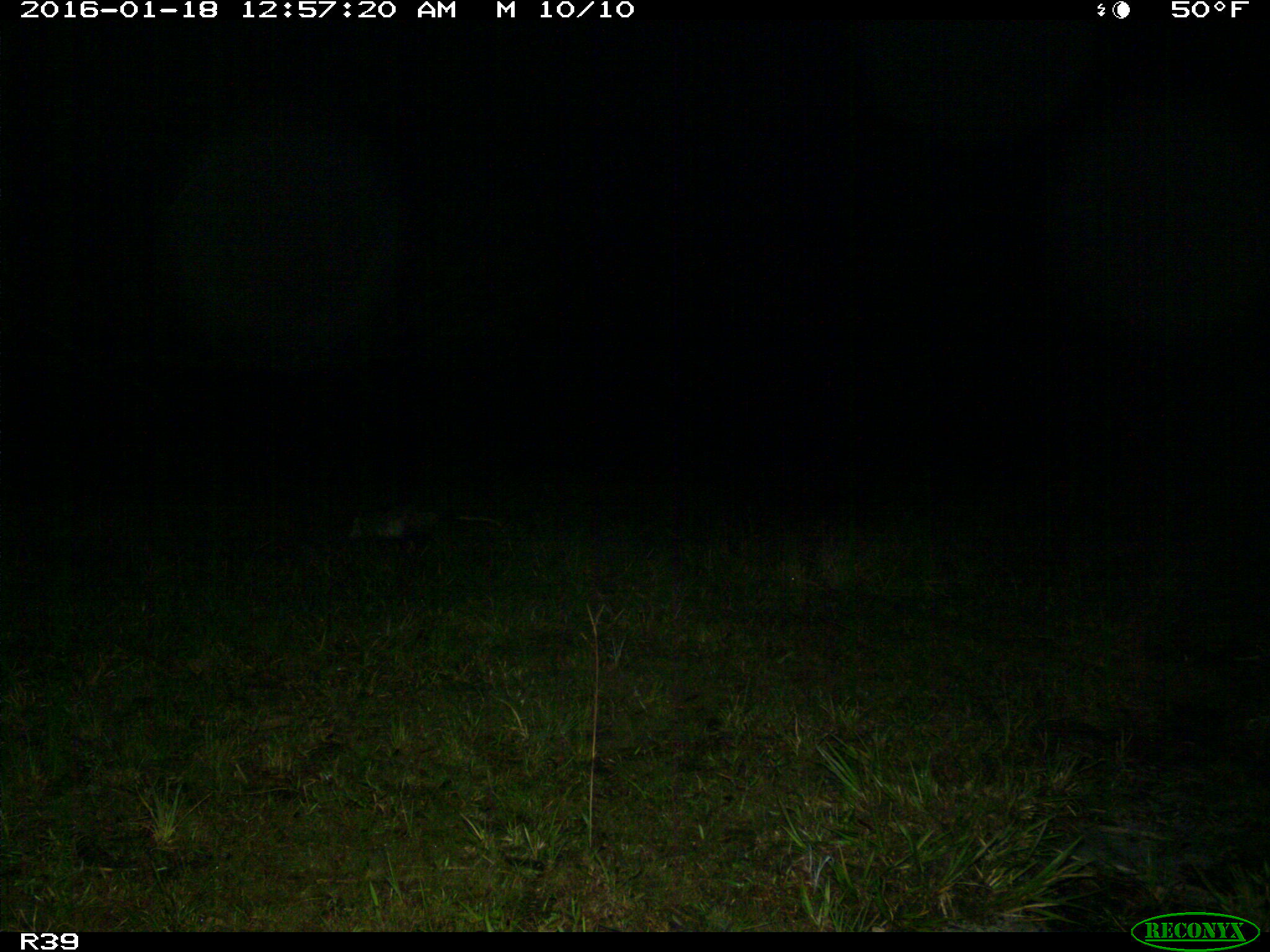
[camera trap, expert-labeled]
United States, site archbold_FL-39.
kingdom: Animalia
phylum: Chordata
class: Mammalia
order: Didelphimorphia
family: Didelphidae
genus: Didelphis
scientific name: Didelphis virginiana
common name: virginia opossum